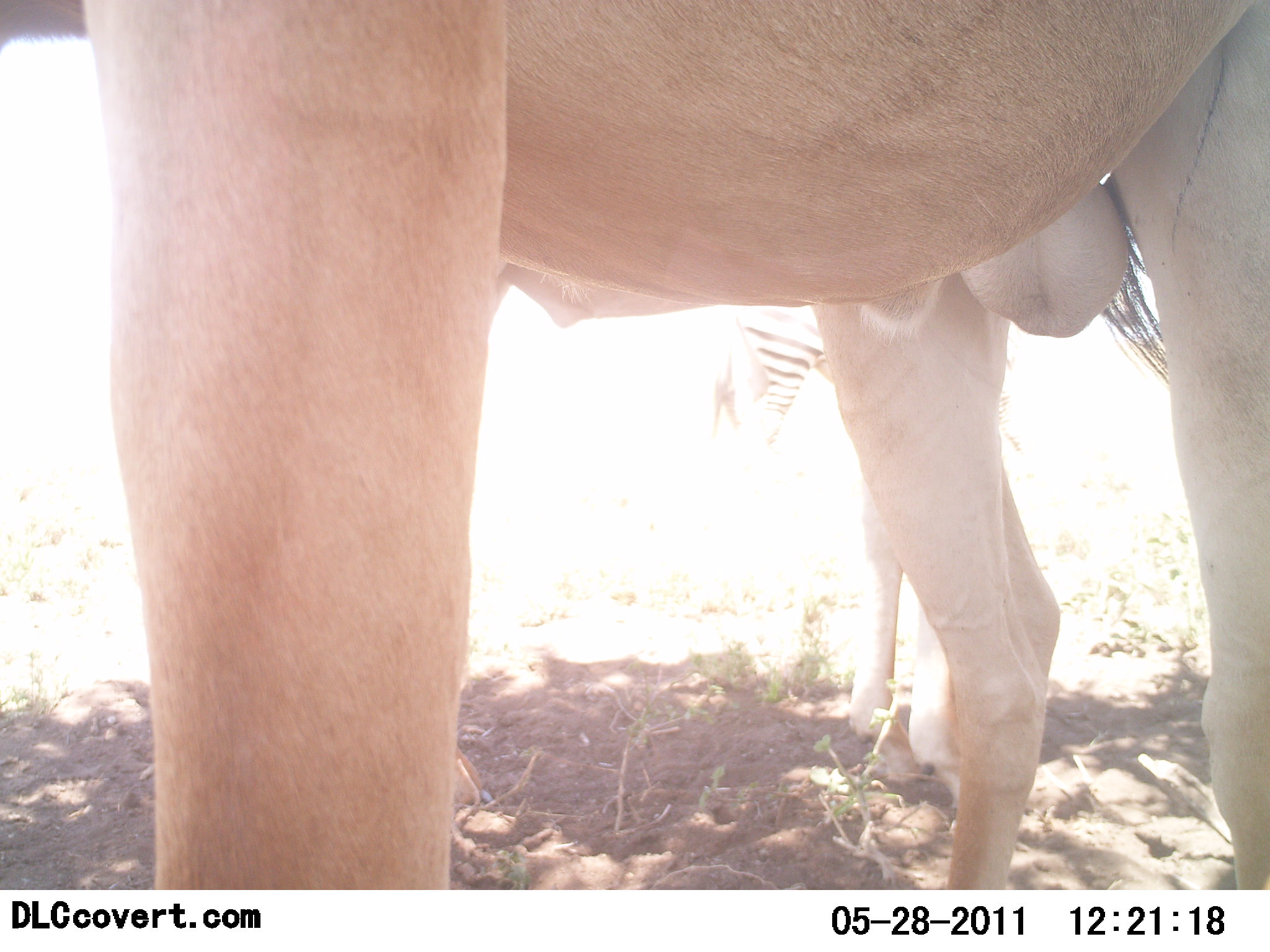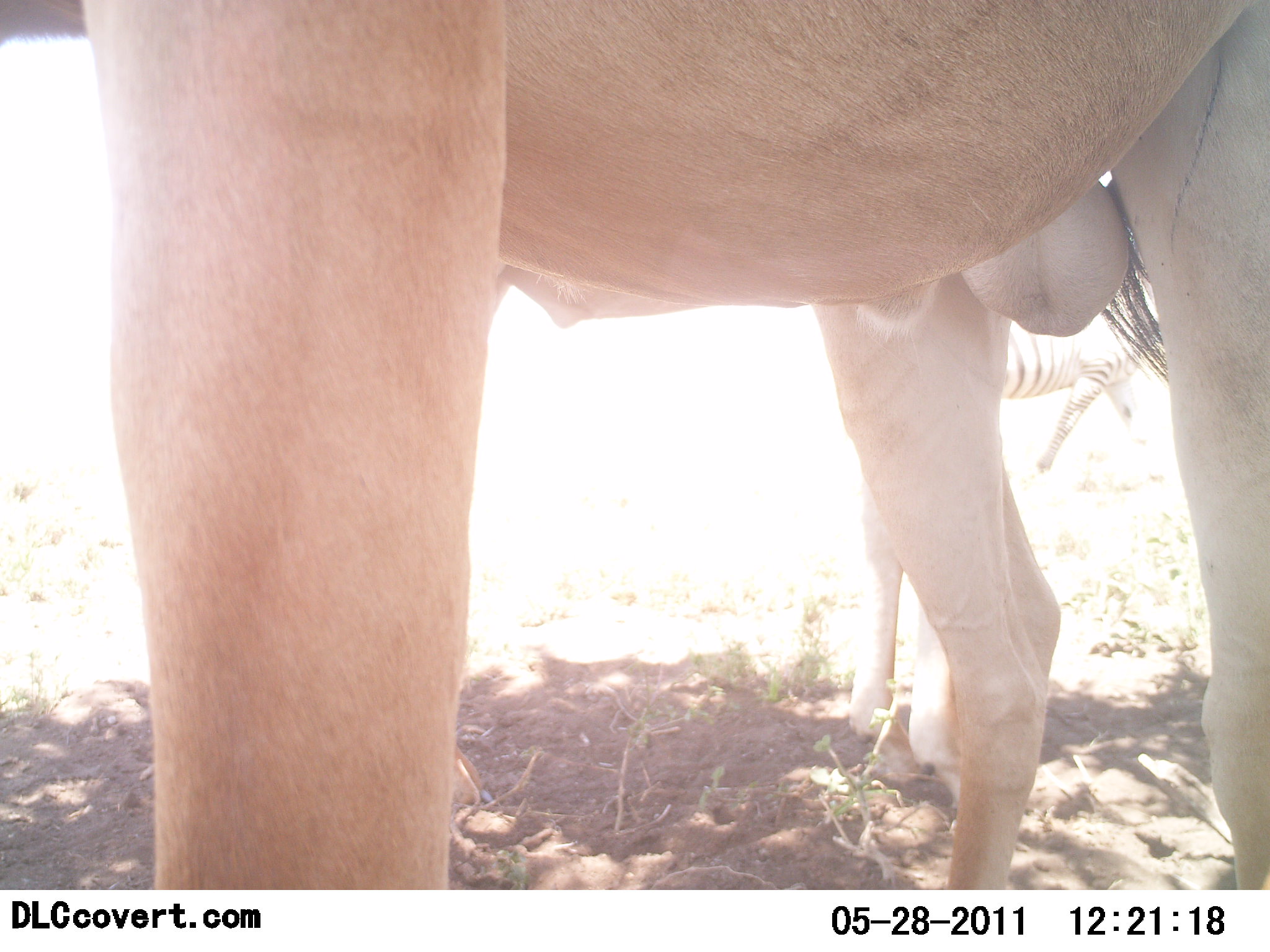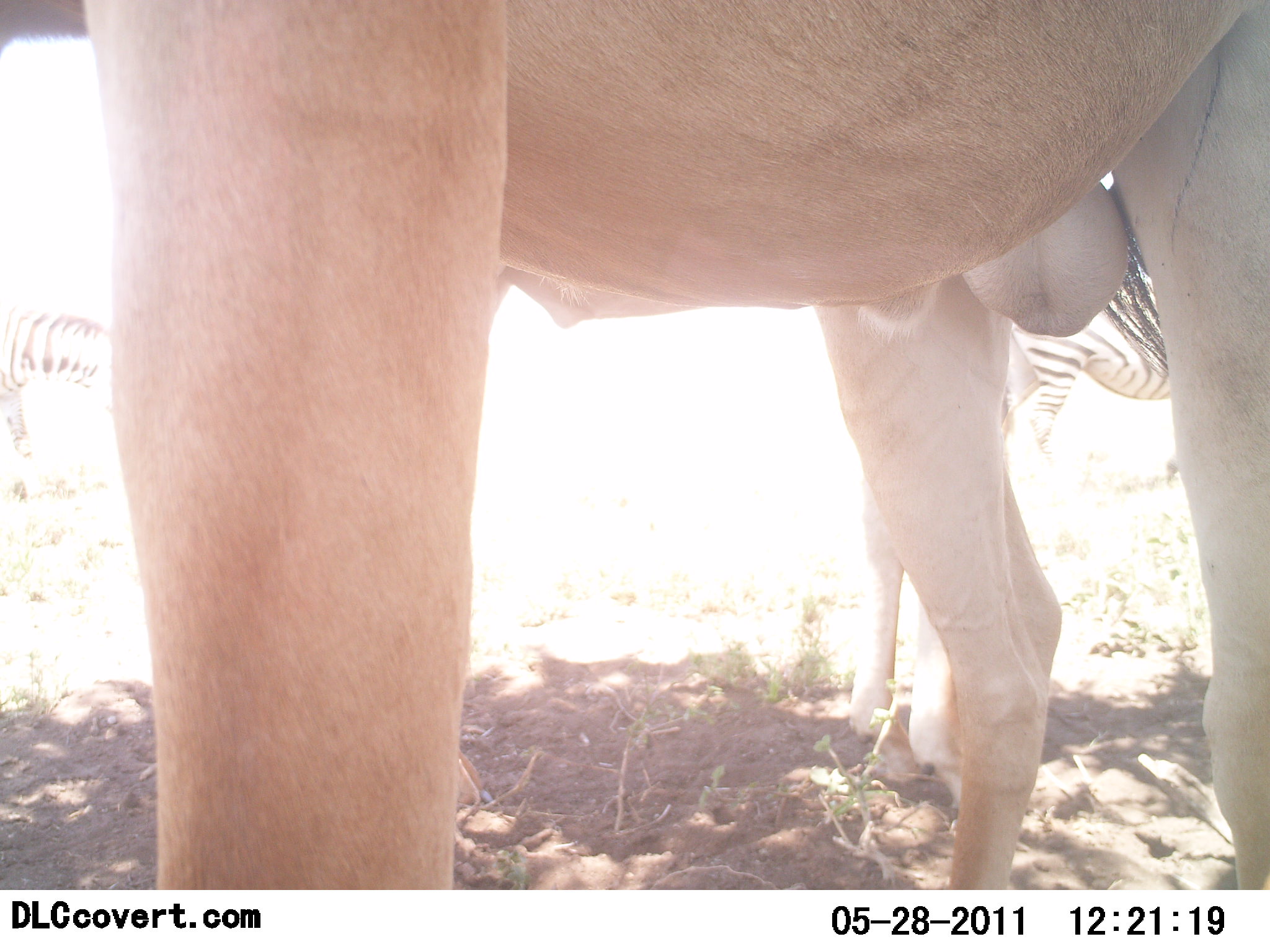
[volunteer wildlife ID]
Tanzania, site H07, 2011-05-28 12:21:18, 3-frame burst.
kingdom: Animalia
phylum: Chordata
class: Mammalia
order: Artiodactyla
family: Bovidae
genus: Alcelaphus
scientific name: Alcelaphus buselaphus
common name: hartebeest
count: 1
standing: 100%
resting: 0%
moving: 0%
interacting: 0%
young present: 0%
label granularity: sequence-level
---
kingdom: Animalia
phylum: Chordata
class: Mammalia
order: Perissodactyla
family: Equidae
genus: Equus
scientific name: Equus quagga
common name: plains zebra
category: zebra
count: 2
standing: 8%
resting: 0%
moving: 100%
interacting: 8%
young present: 0%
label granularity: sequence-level